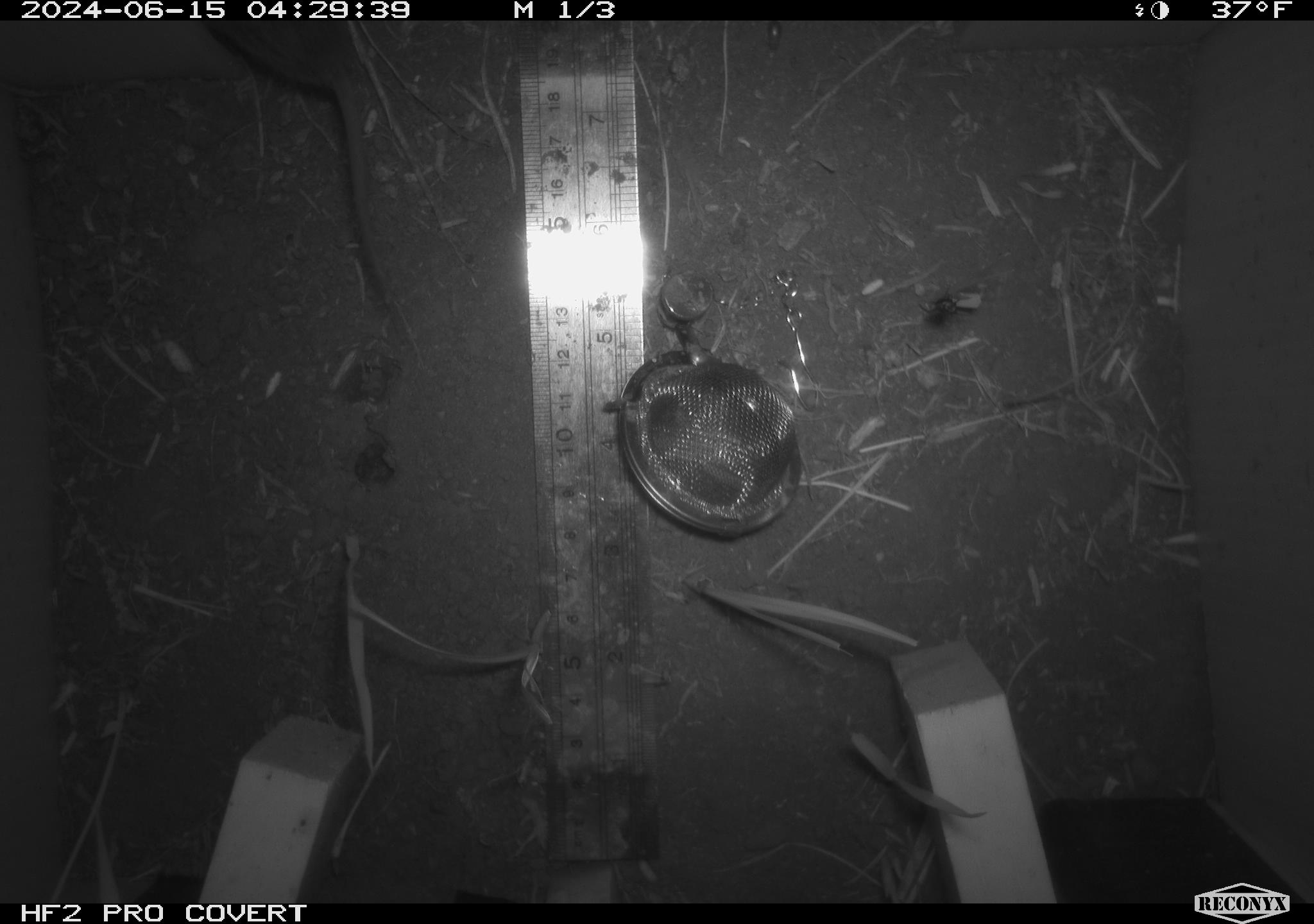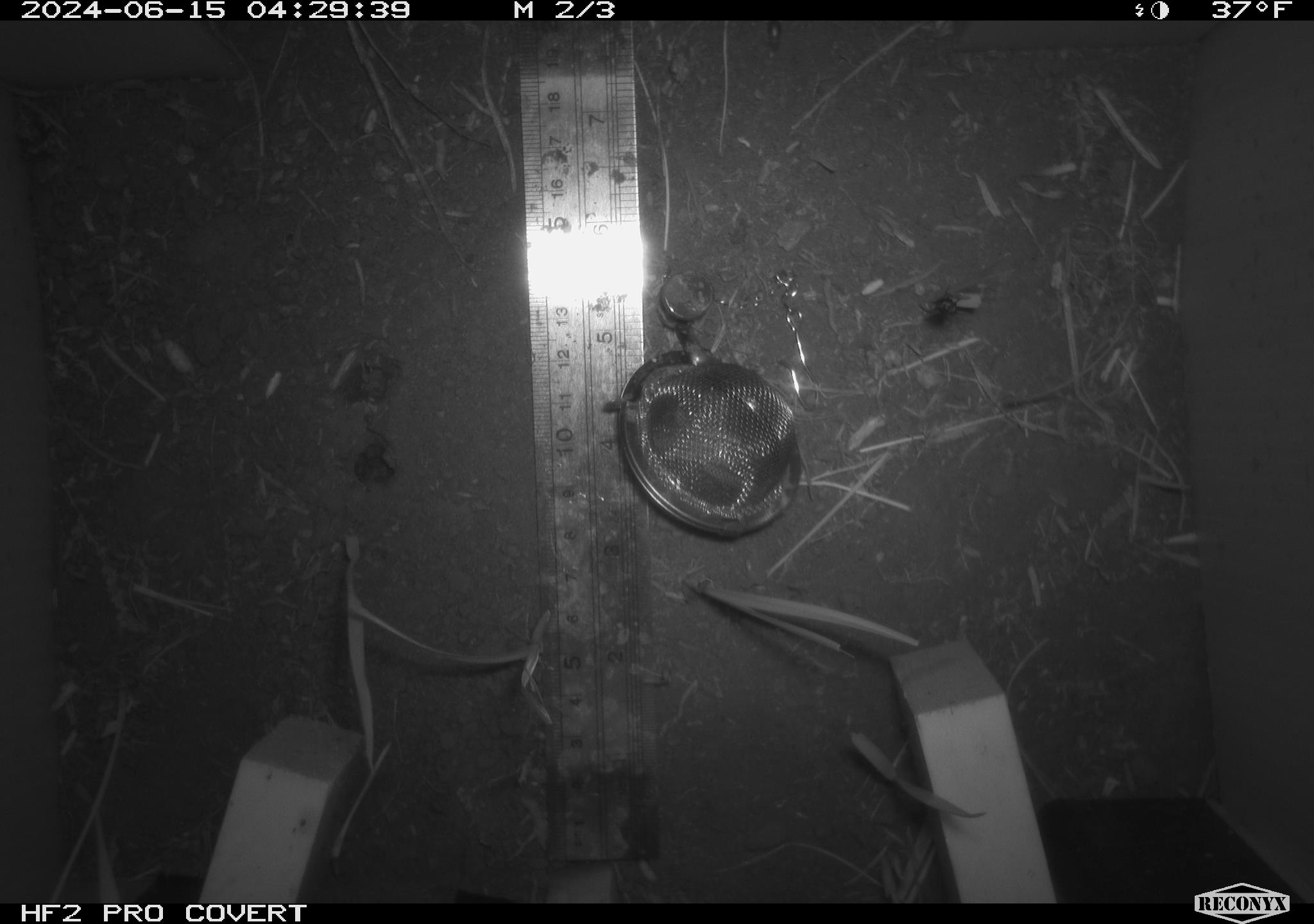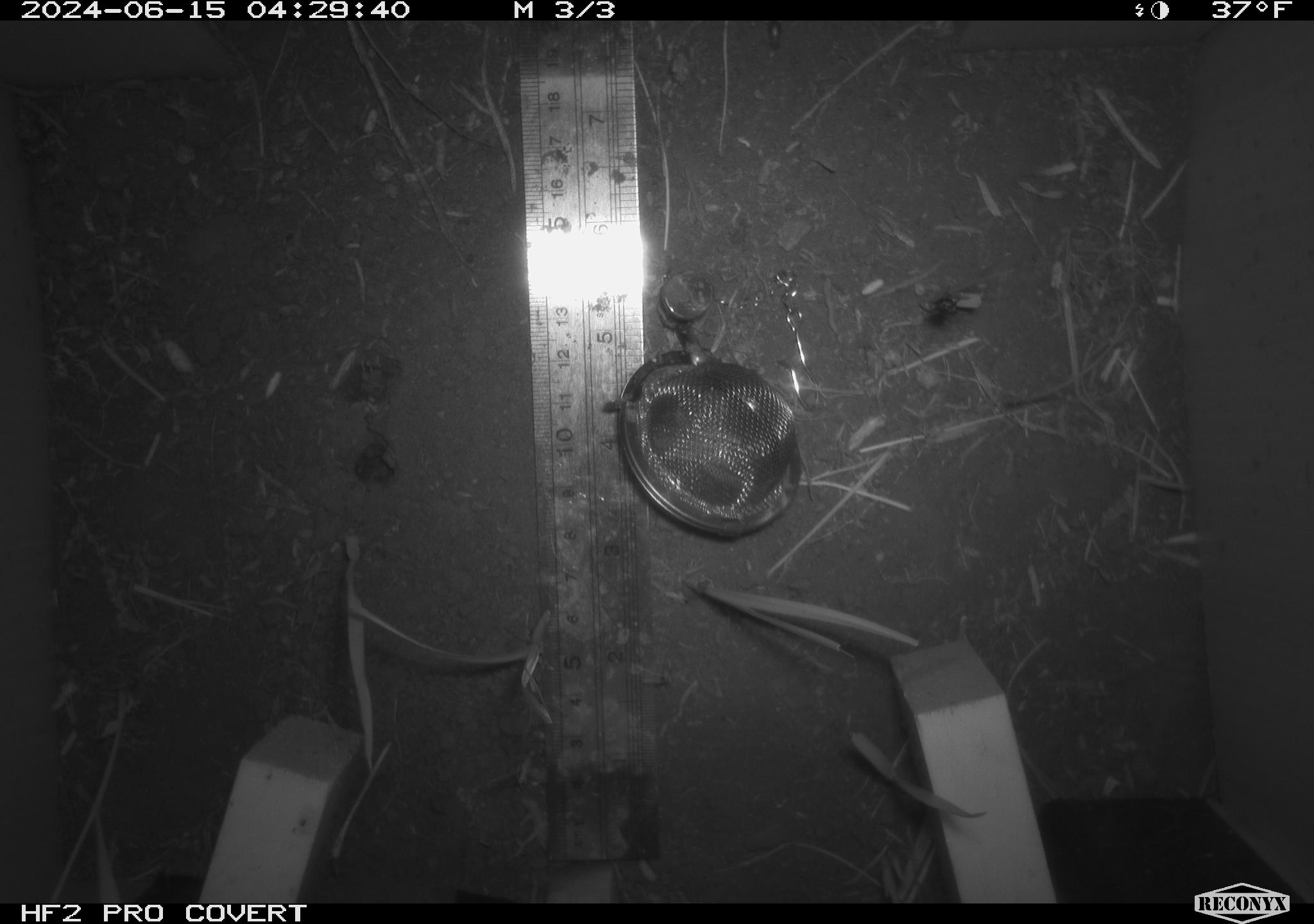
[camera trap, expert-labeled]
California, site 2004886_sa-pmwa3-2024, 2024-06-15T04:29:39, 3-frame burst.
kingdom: Animalia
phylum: Chordata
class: Mammalia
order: Rodentia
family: Cricetidae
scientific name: Arvicolinae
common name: voles, lemmings, and muskrats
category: arvicolinae subfamily